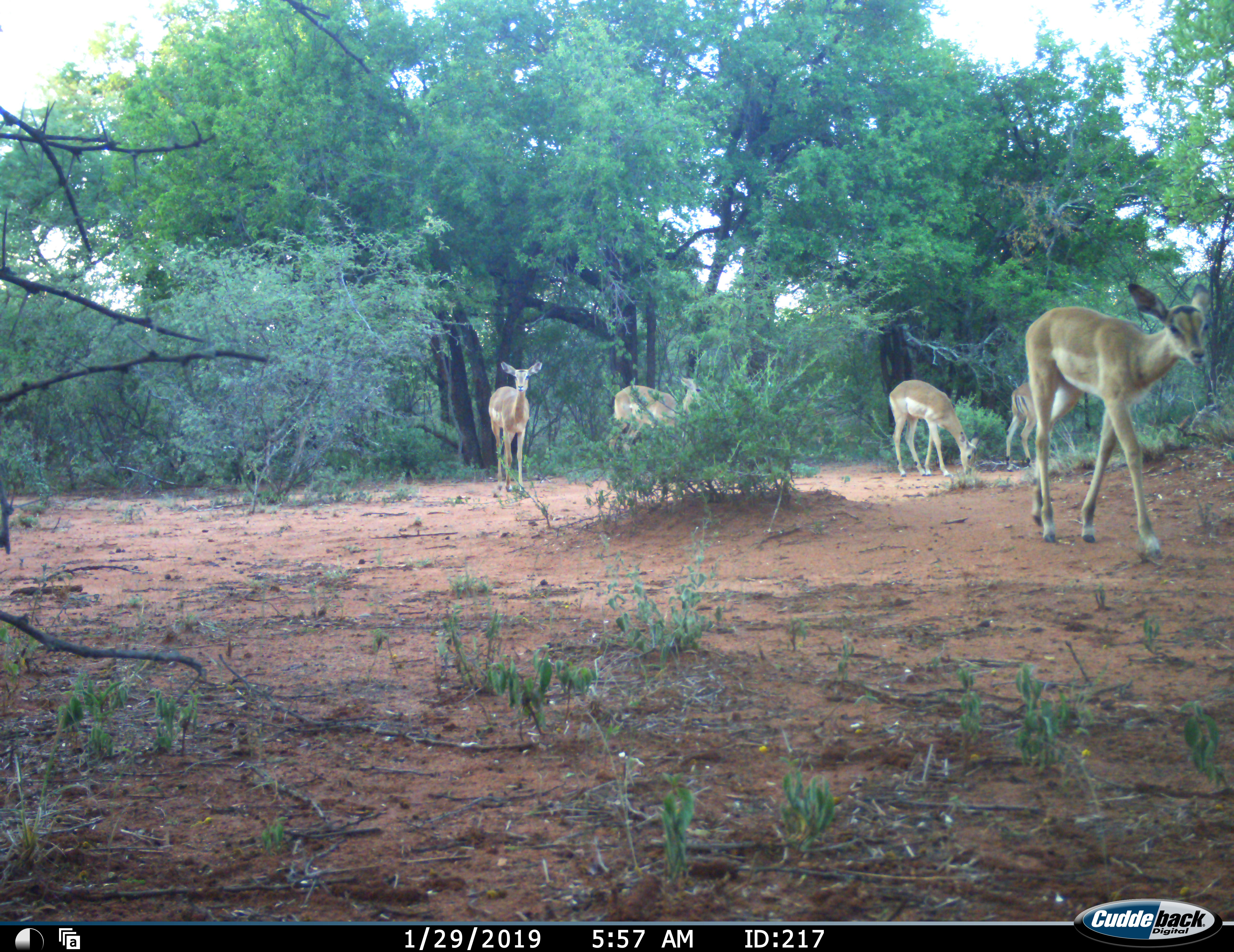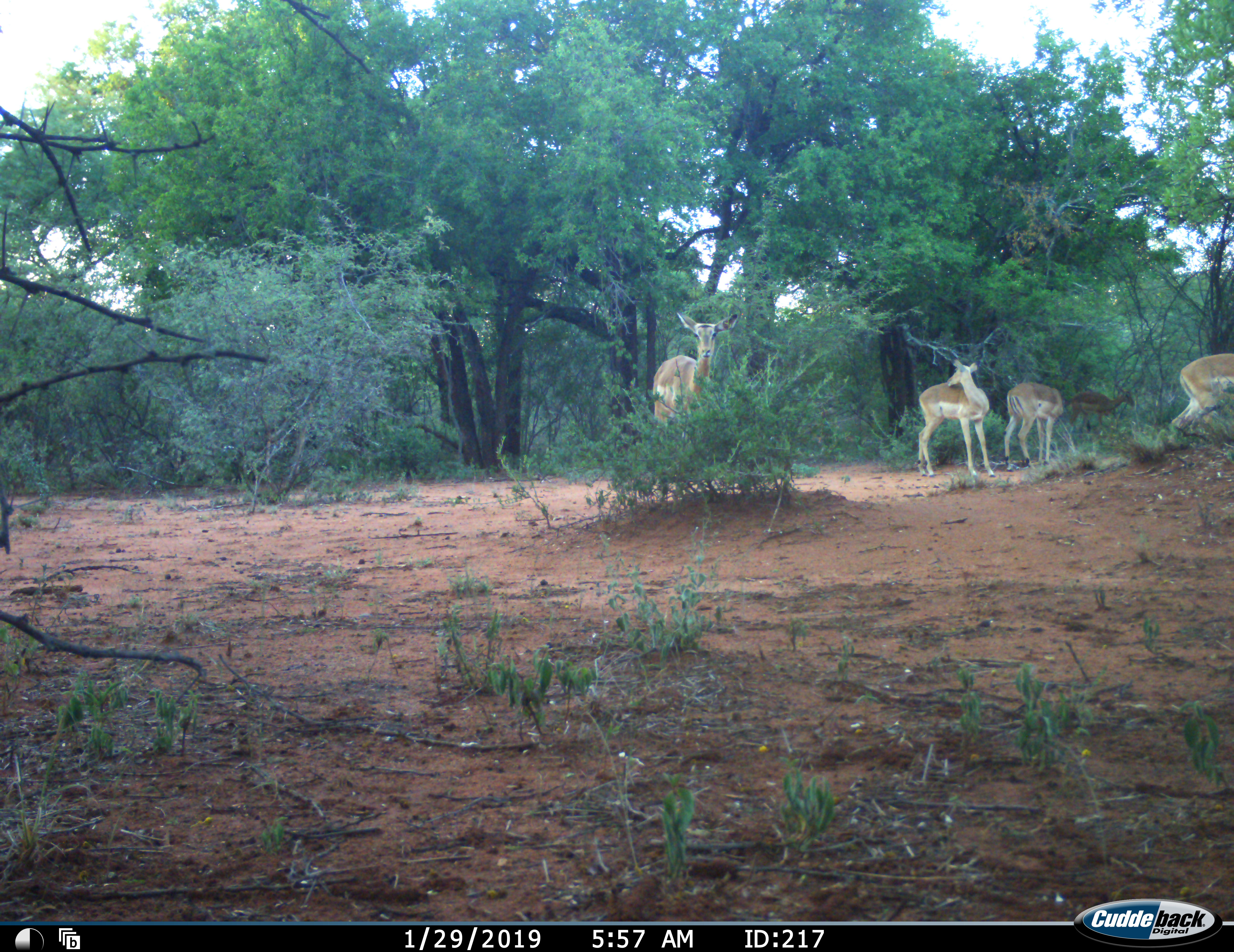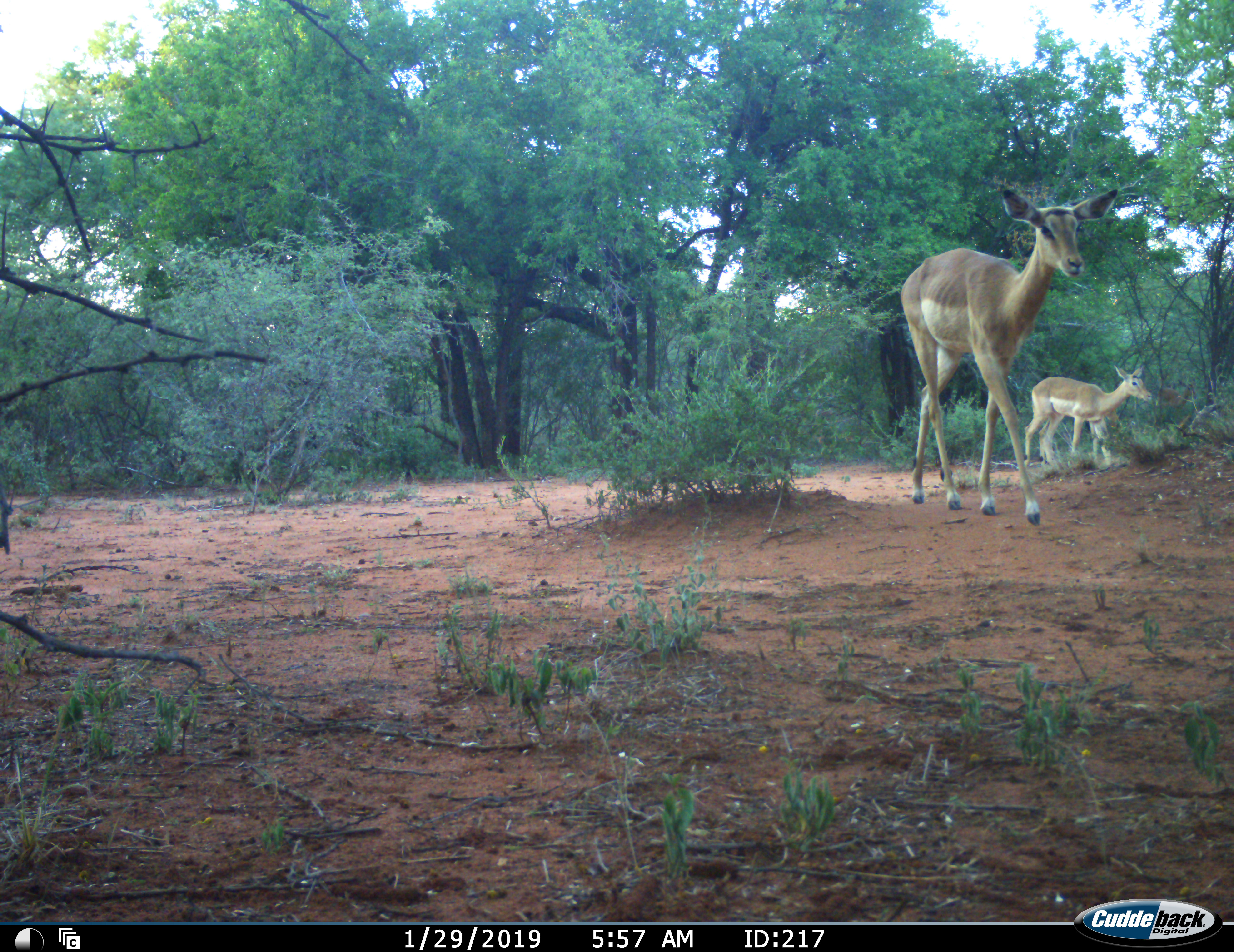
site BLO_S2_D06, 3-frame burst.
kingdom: Animalia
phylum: Chordata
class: Mammalia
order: Artiodactyla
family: Bovidae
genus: Aepyceros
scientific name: Aepyceros melampus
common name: impala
Impala (Aepyceros melampus), count 5. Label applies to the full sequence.